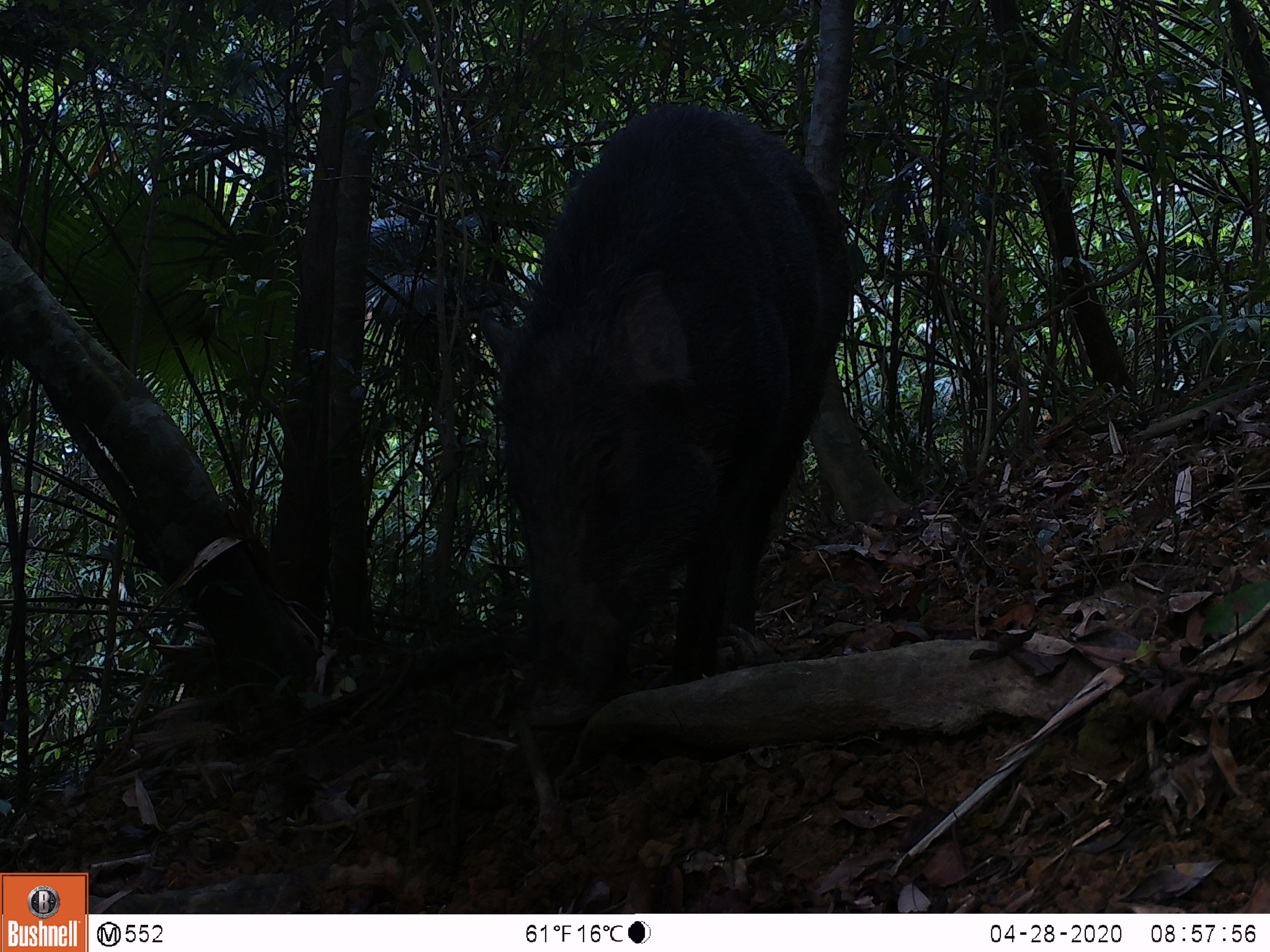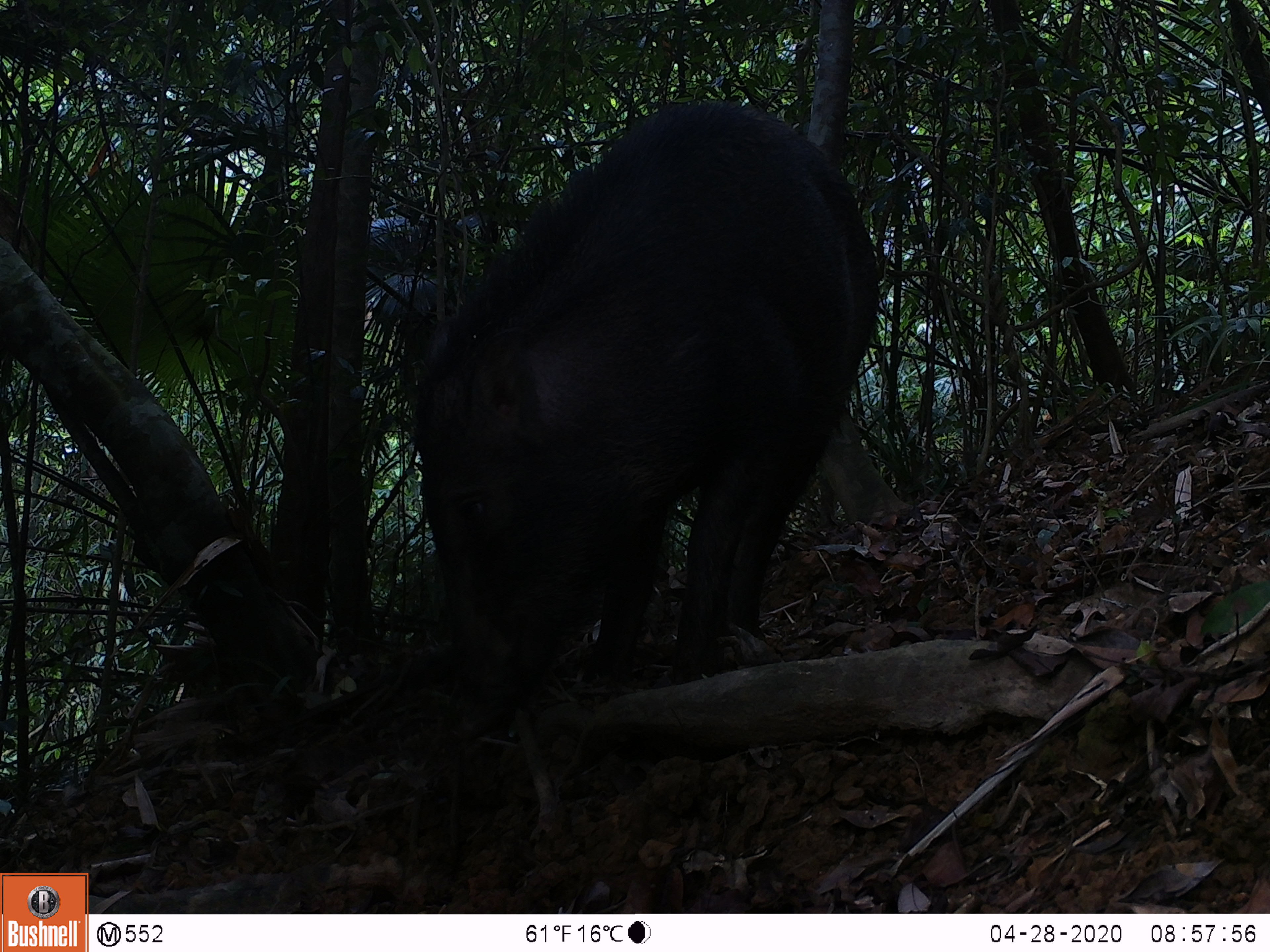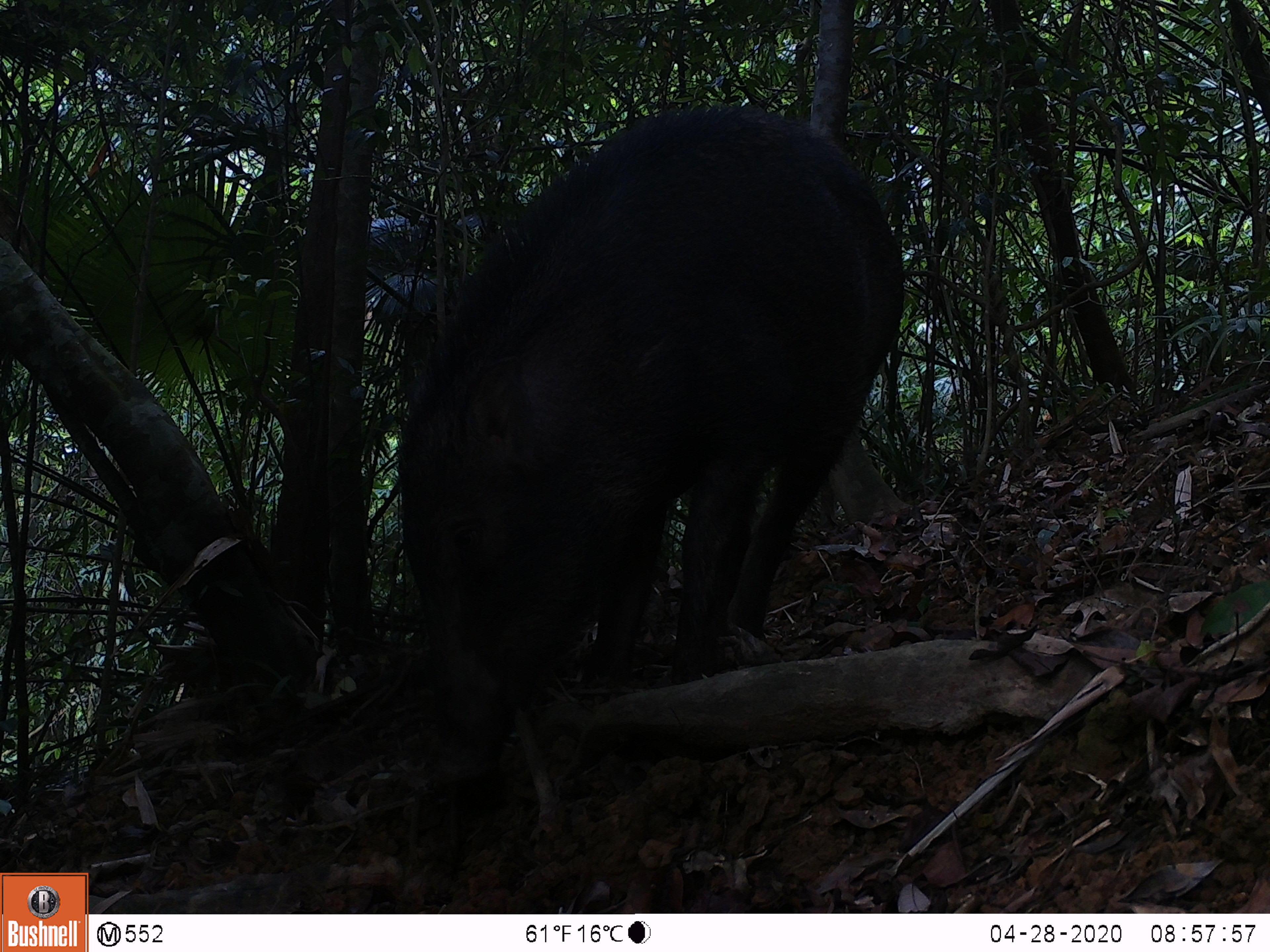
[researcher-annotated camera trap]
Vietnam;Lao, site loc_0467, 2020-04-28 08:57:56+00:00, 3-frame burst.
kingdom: Animalia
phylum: Chordata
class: Mammalia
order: Artiodactyla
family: Suidae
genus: Sus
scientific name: Sus scrofa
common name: eurasian wild pig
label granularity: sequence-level